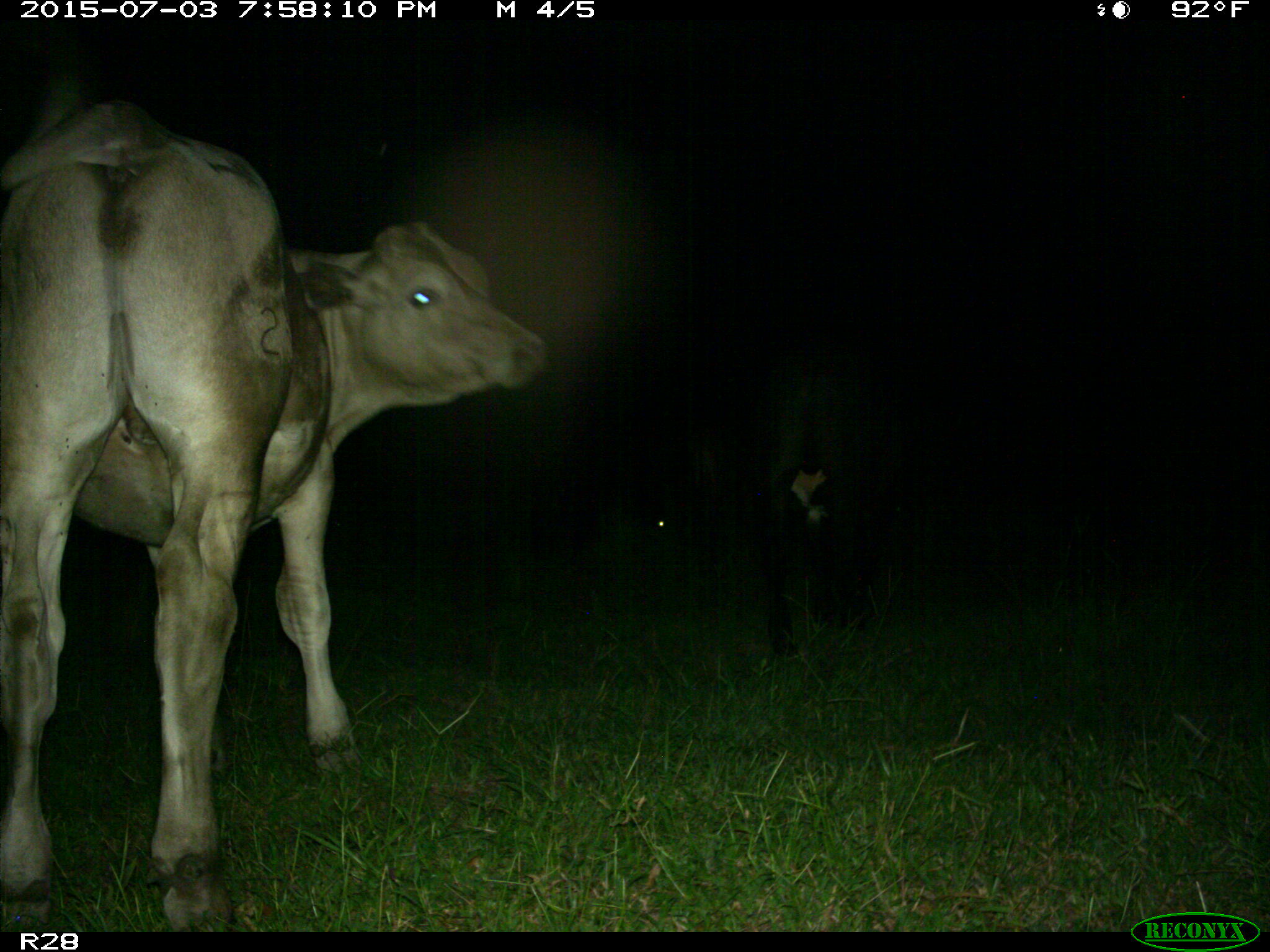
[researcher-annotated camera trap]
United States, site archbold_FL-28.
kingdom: Animalia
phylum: Chordata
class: Mammalia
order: Artiodactyla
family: Bovidae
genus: Bos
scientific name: Bos taurus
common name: domestic cow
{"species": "Bos taurus (domestic cow)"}